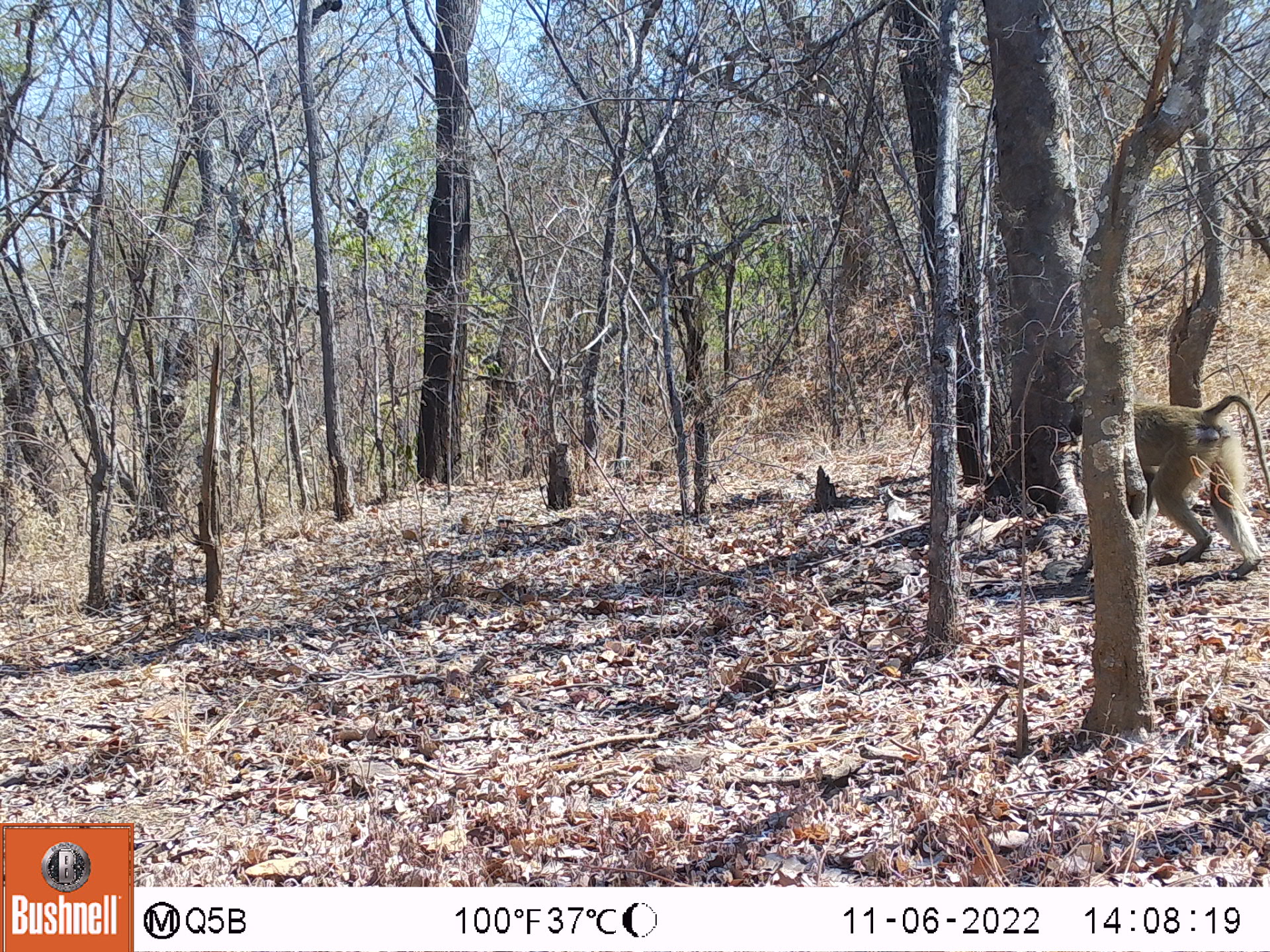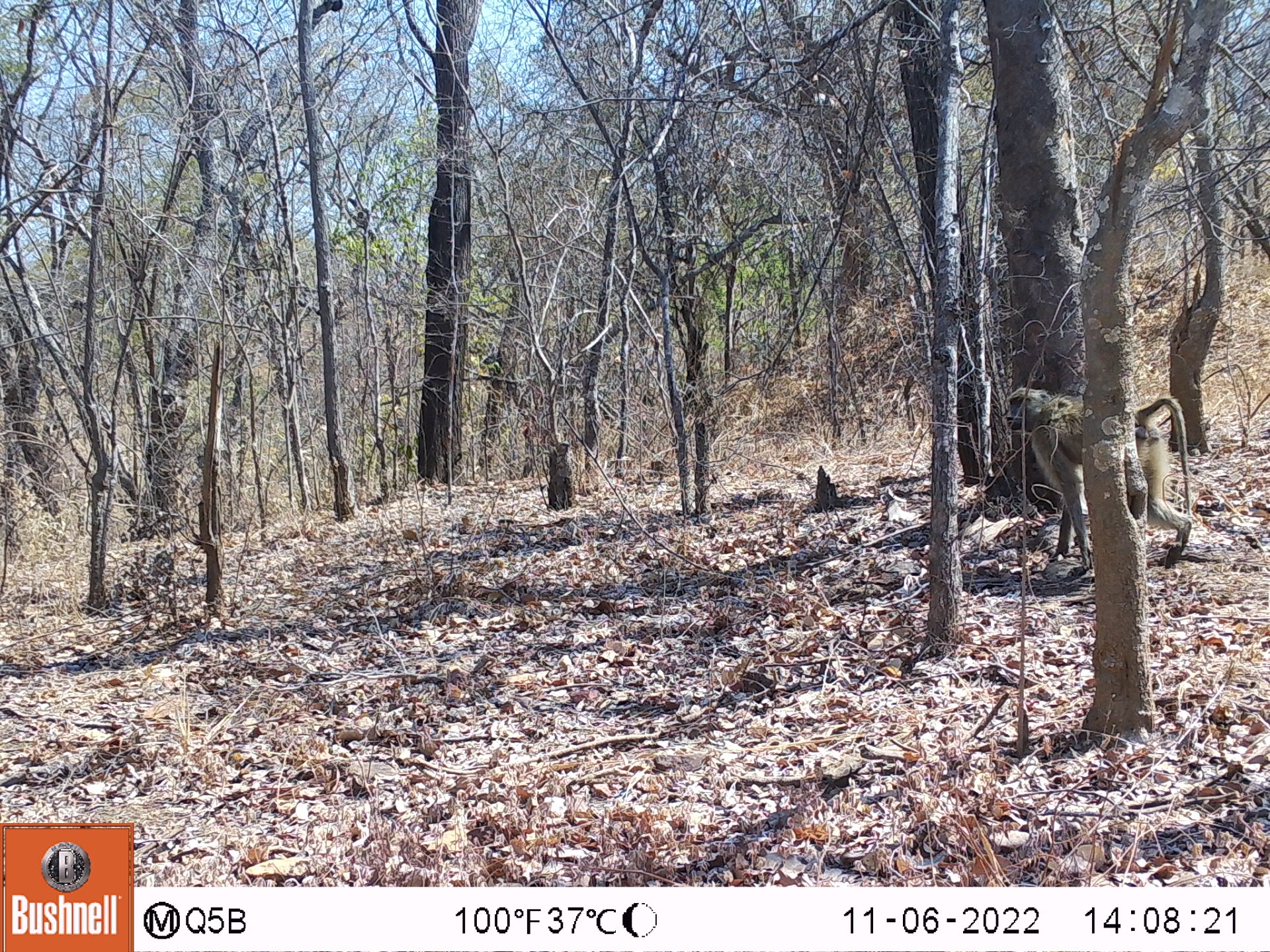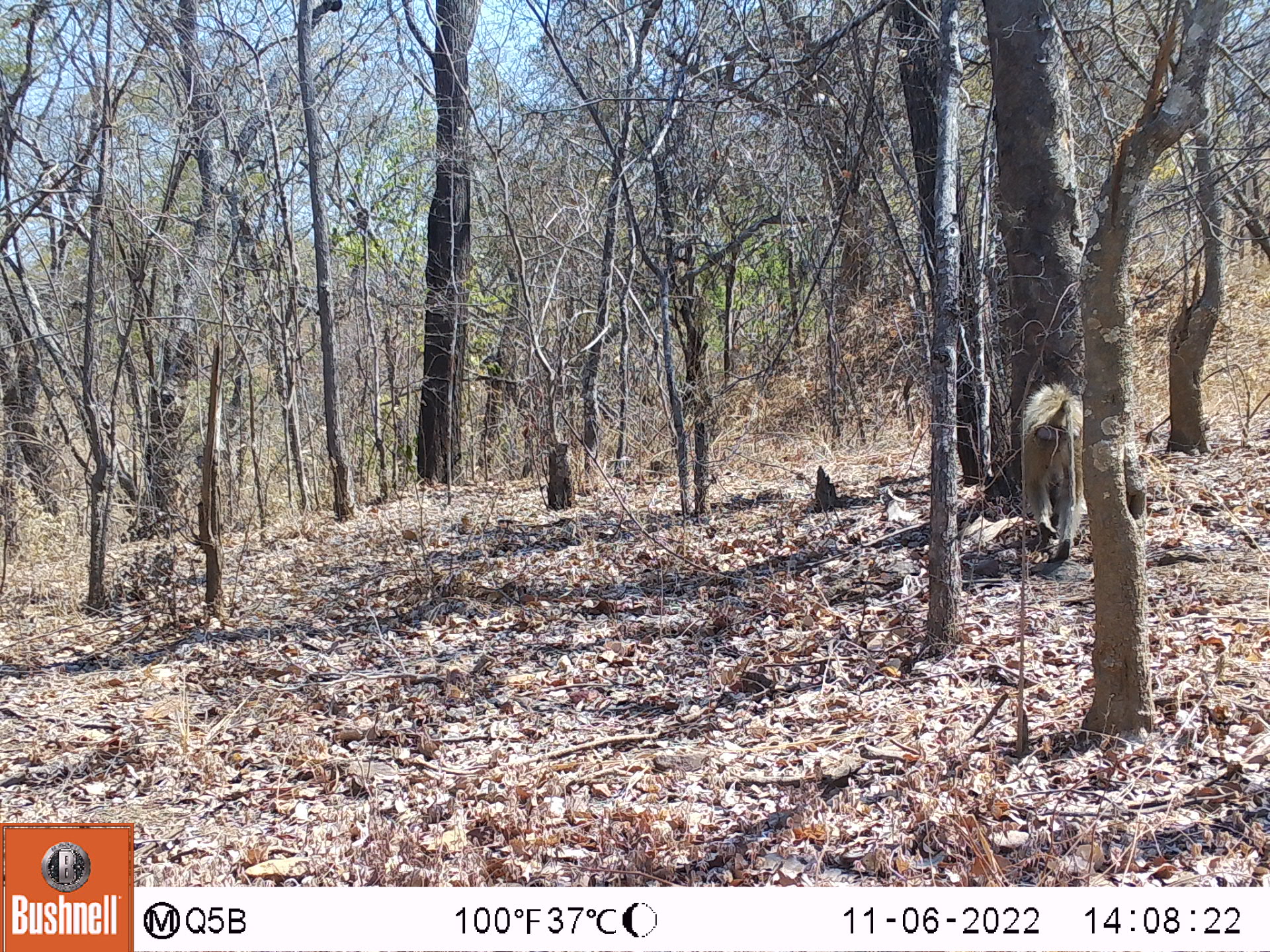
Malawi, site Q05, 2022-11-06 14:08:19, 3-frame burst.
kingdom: Animalia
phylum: Chordata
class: Mammalia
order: Primates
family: Cercopithecidae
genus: Papio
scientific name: Papio cynocephalus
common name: yellow baboon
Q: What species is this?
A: Yellow baboon (Papio cynocephalus).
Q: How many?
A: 1.